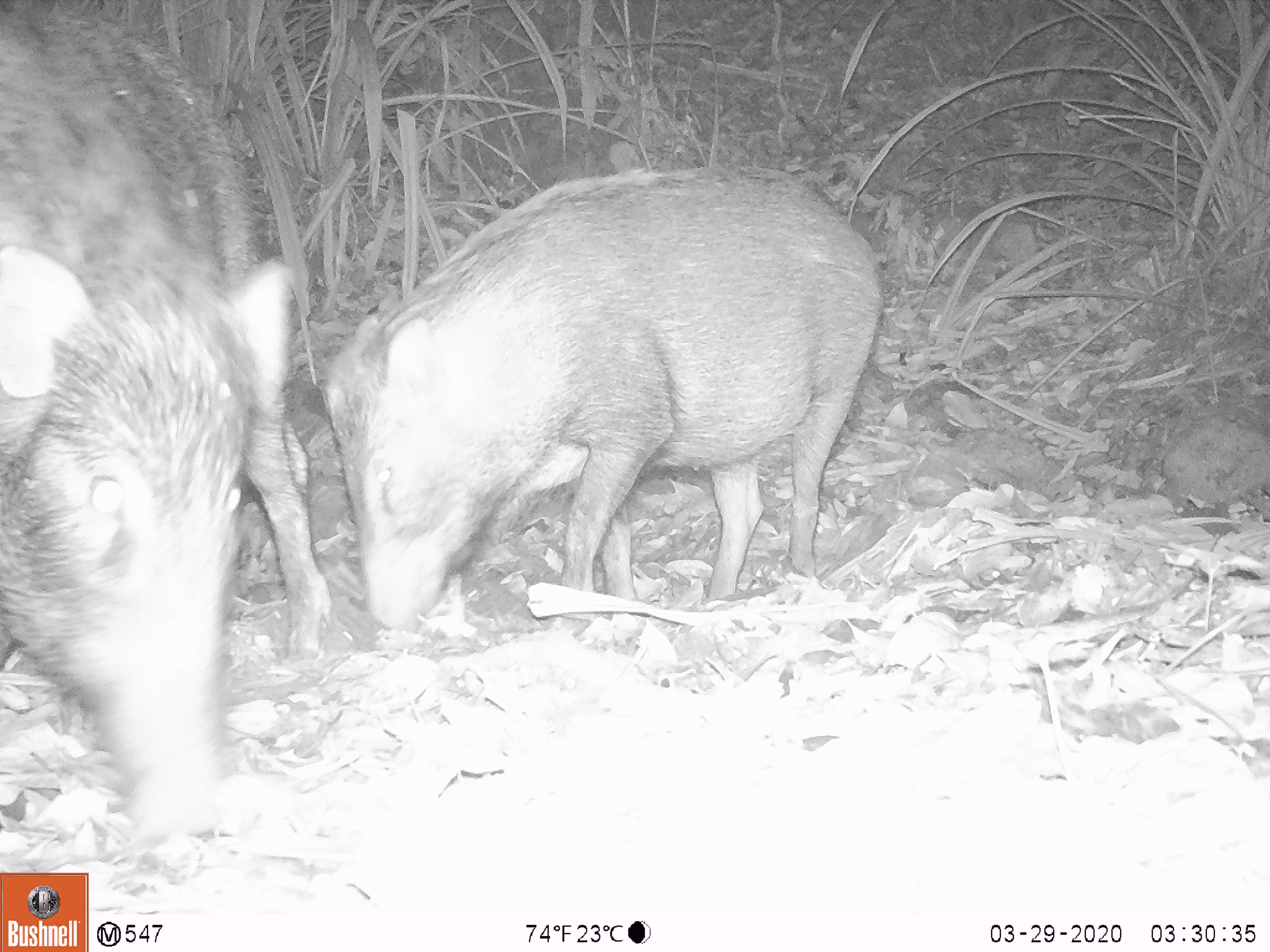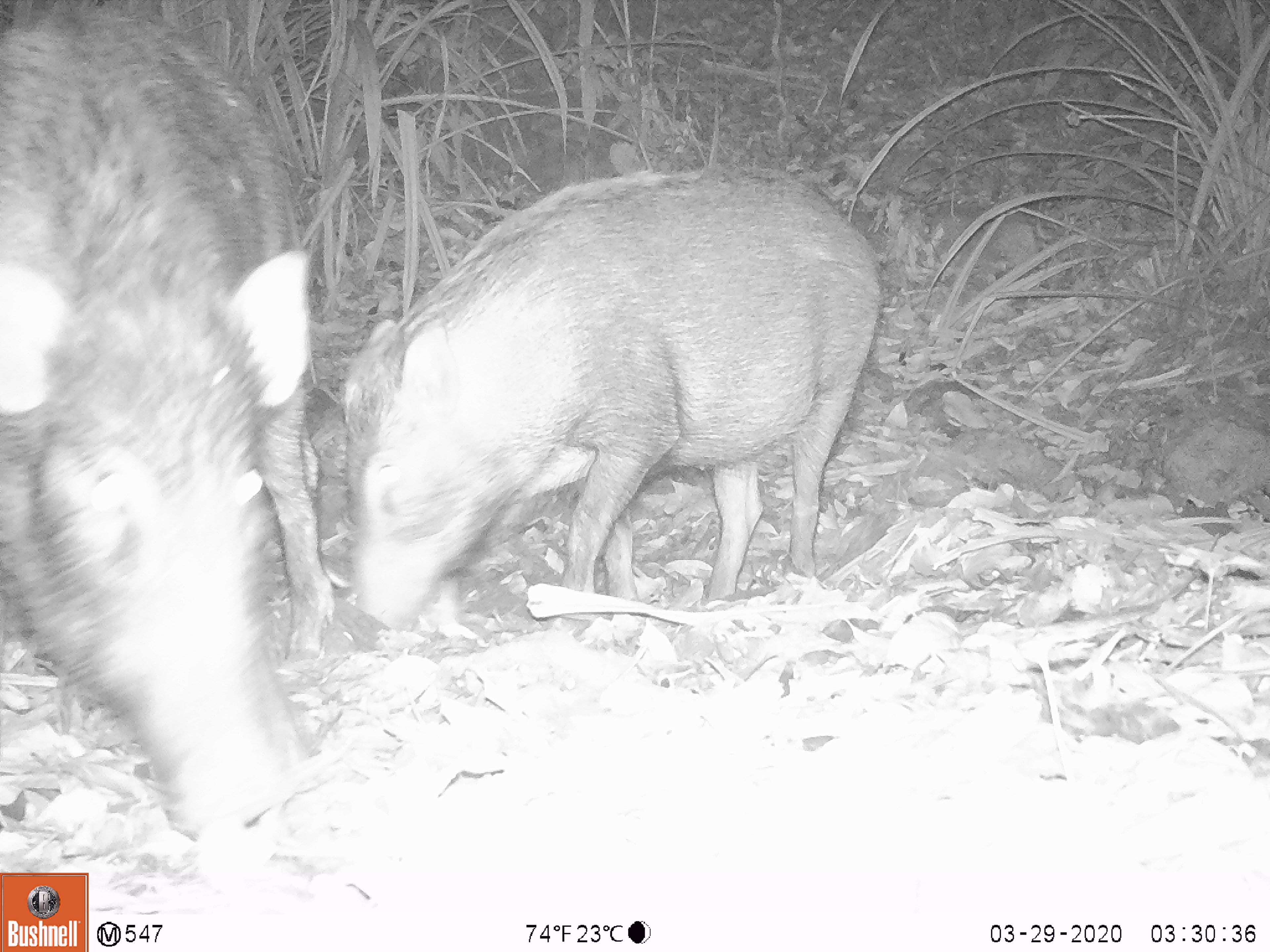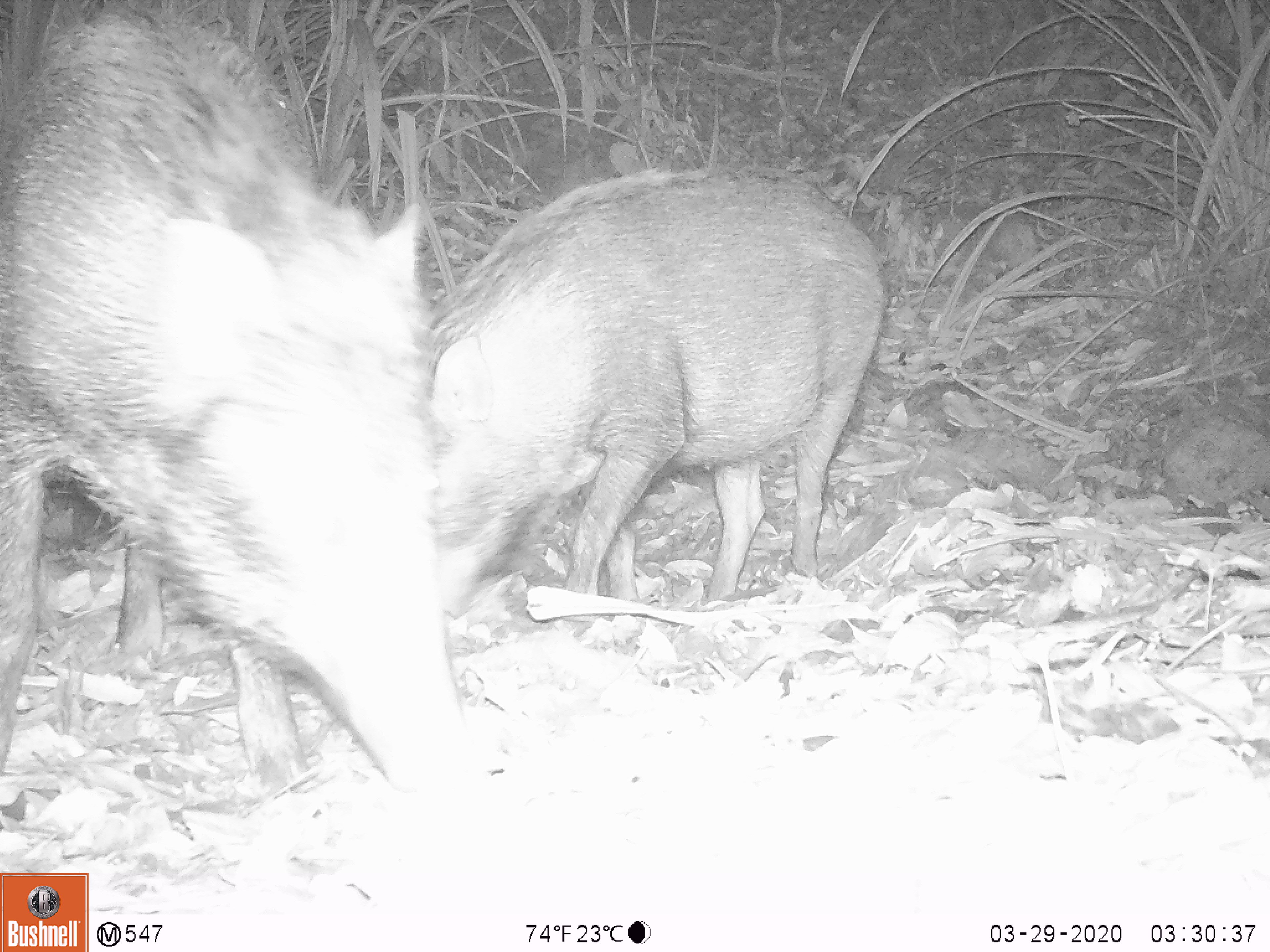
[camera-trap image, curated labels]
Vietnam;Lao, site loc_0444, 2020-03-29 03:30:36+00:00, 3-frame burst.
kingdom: Animalia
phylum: Chordata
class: Mammalia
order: Artiodactyla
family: Suidae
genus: Sus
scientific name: Sus scrofa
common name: eurasian wild pig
Eurasian wild pig (Sus scrofa). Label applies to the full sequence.